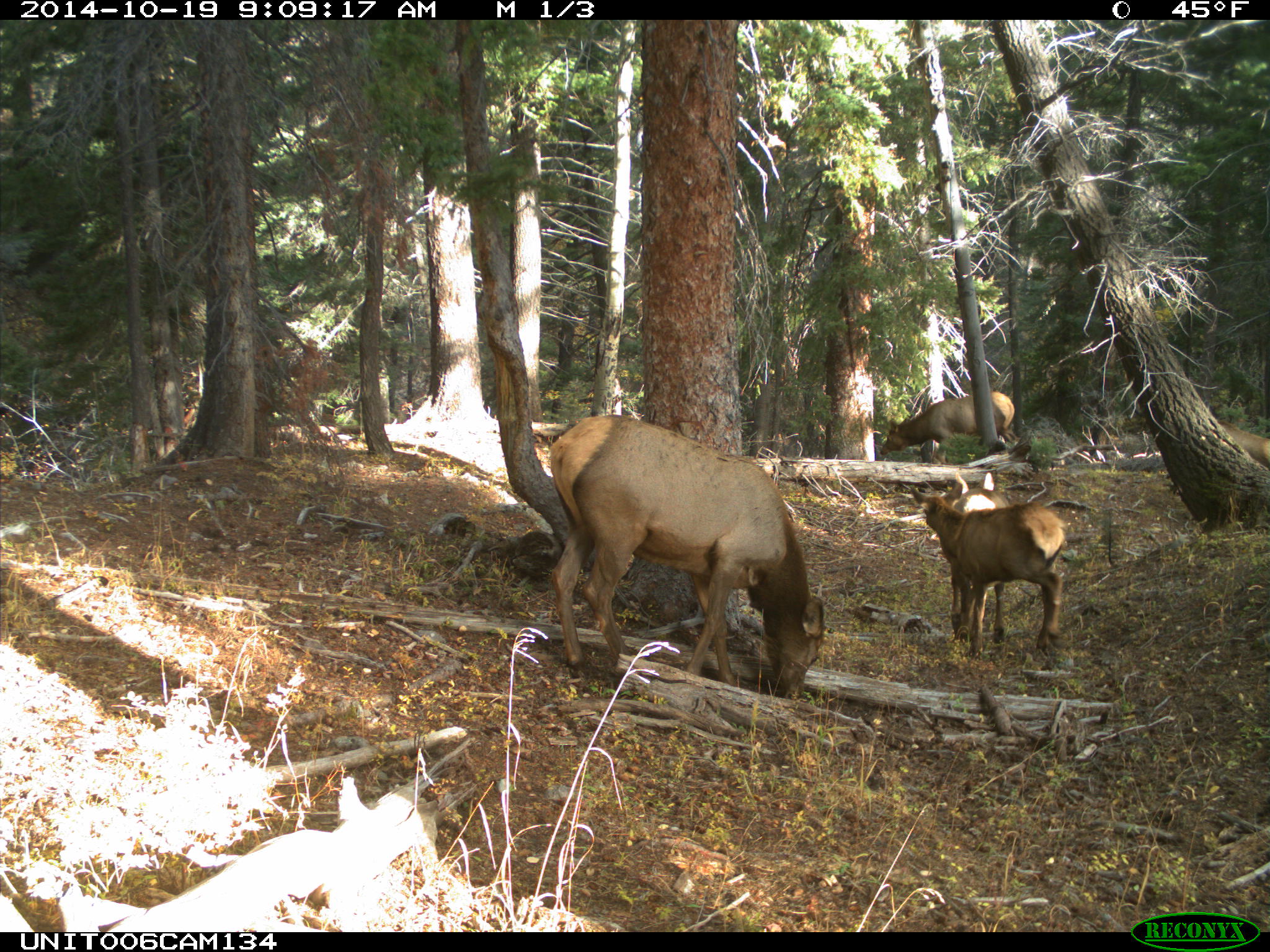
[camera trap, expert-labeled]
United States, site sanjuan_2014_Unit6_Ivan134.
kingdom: Animalia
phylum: Chordata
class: Mammalia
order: Artiodactyla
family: Cervidae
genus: Cervus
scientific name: Cervus elaphus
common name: red deer